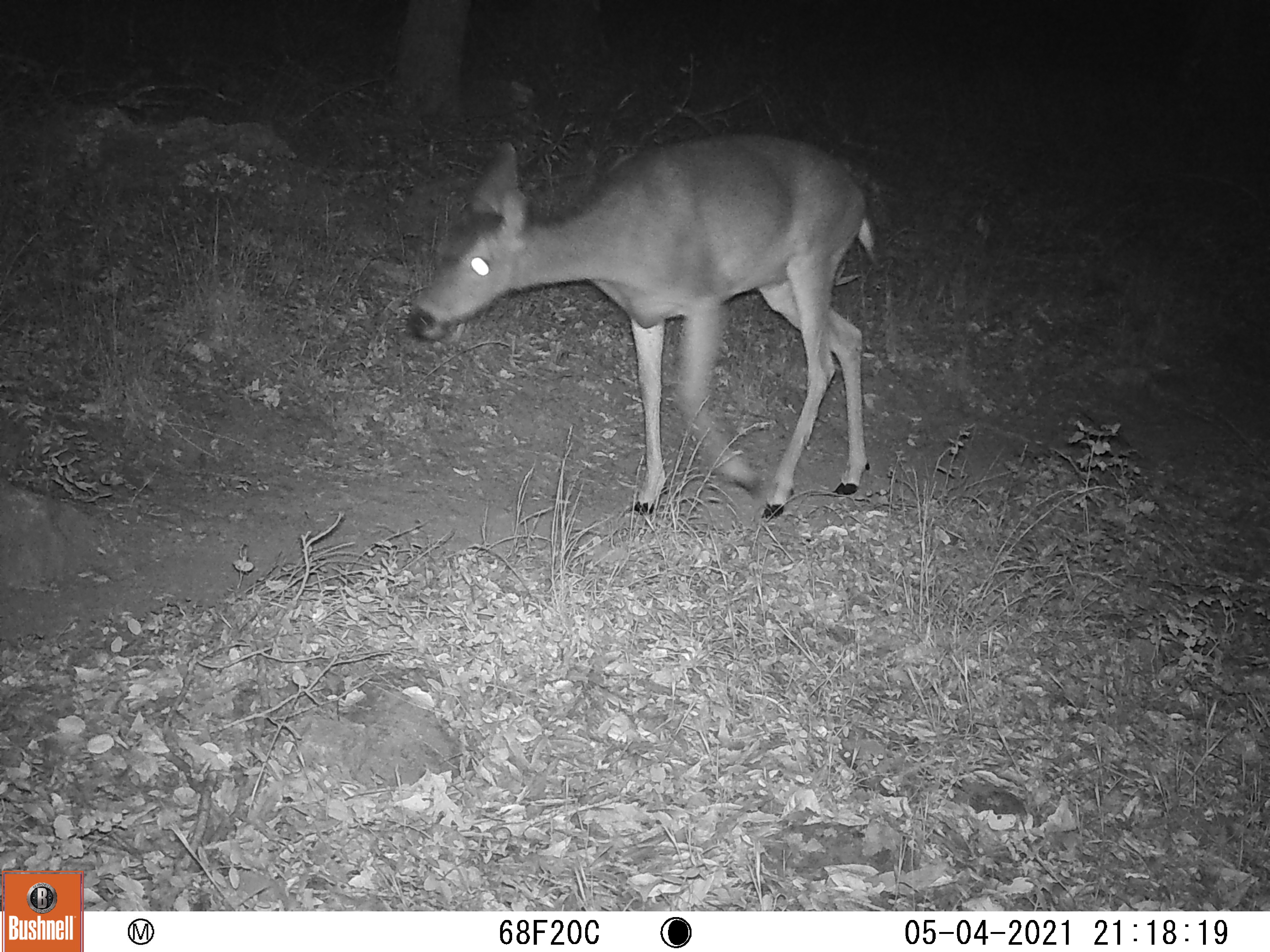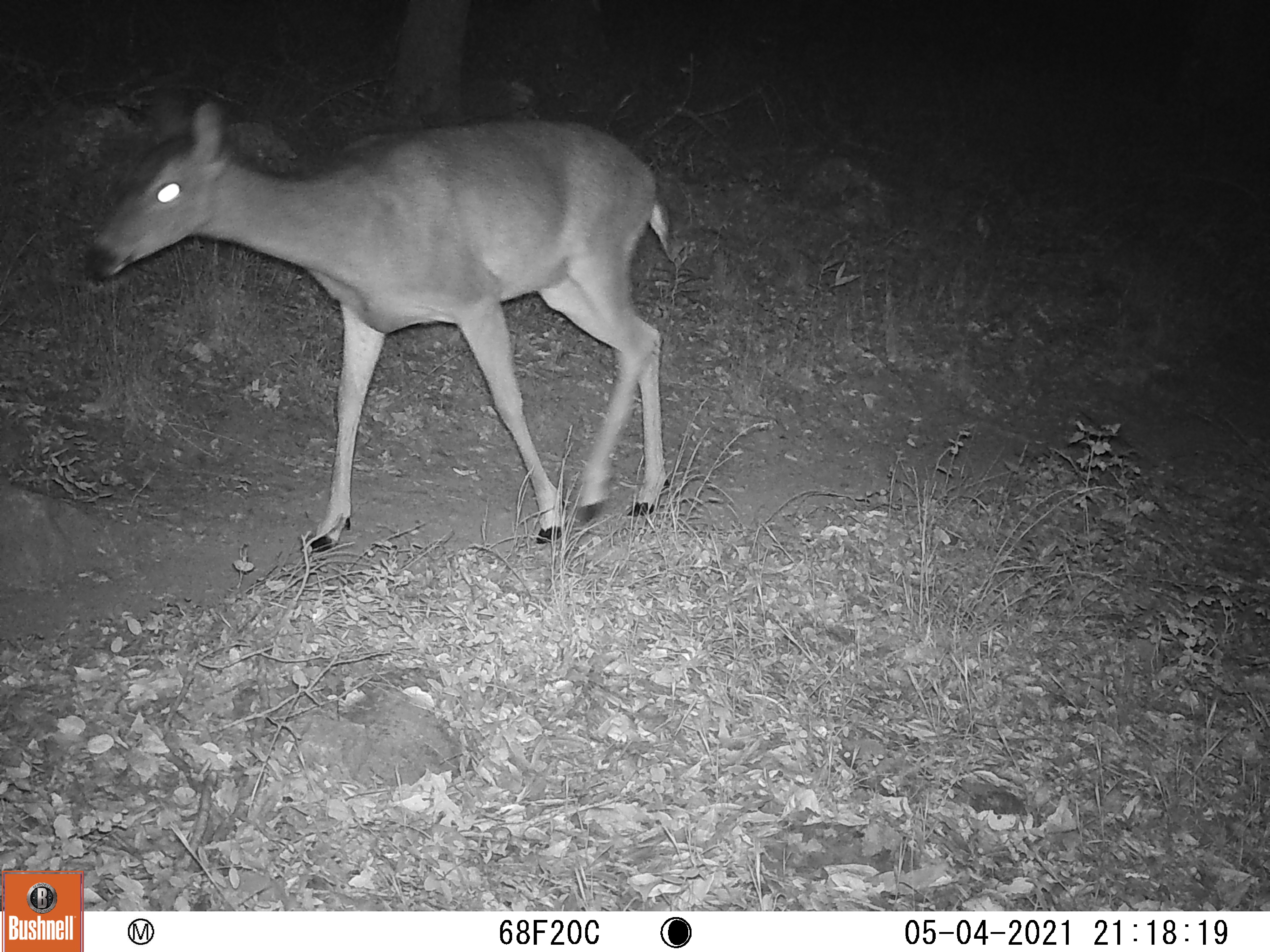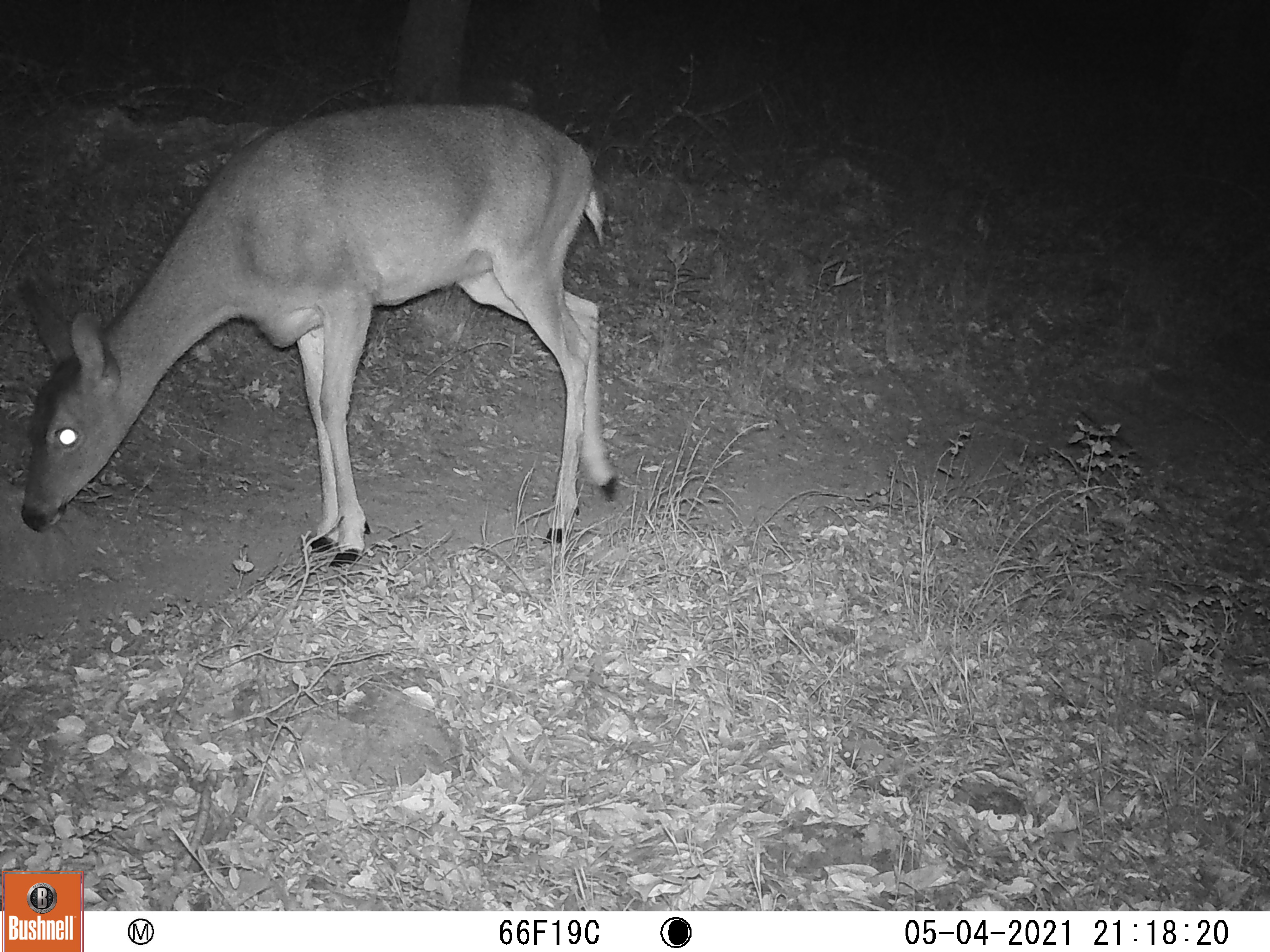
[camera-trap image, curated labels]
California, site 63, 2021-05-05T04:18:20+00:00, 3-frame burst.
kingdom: Animalia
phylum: Chordata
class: Mammalia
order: Artiodactyla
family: Cervidae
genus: Odocoileus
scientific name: Odocoileus hemionus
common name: mule deer